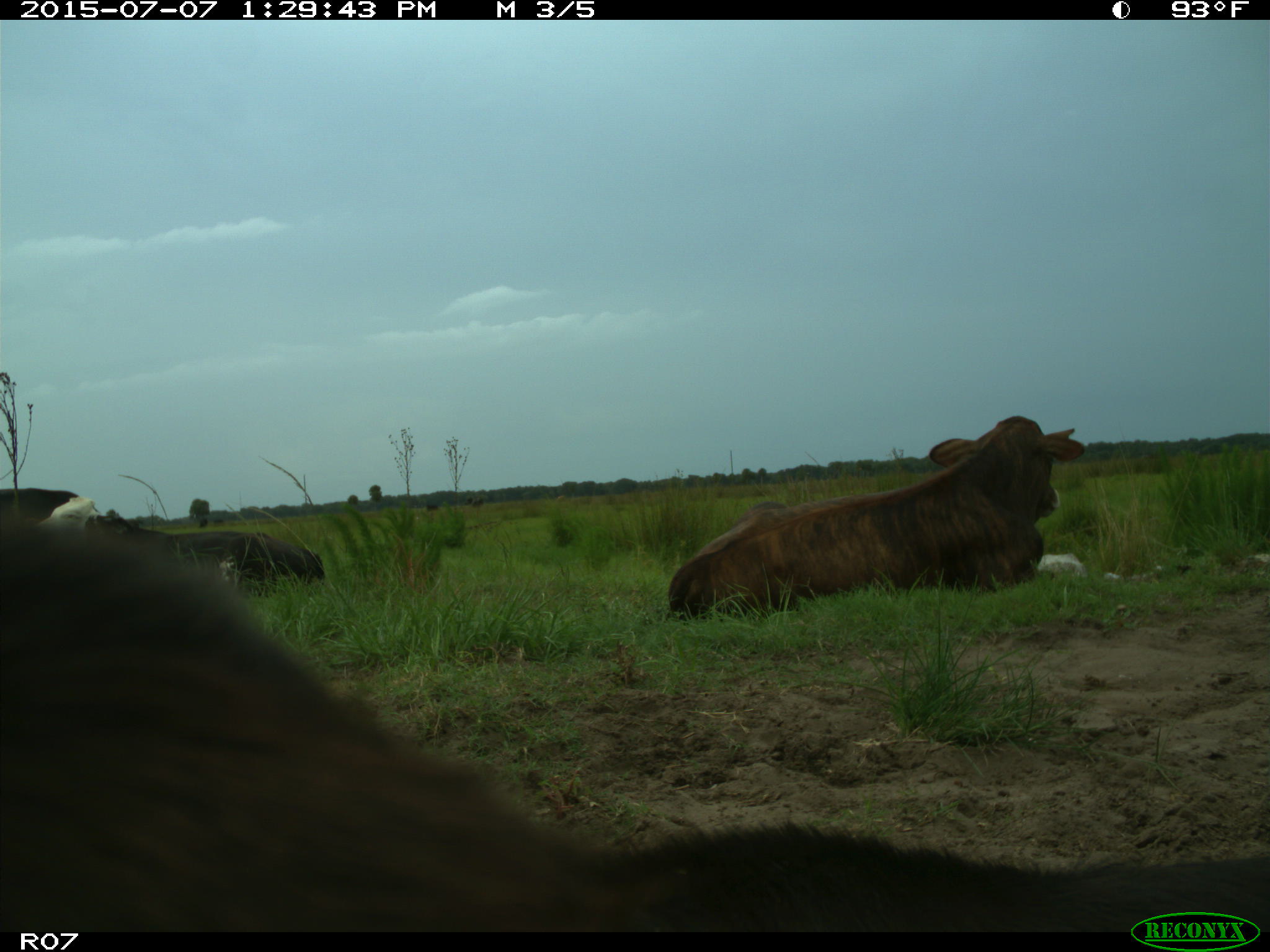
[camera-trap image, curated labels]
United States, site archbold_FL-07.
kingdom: Animalia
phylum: Chordata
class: Mammalia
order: Artiodactyla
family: Bovidae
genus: Bos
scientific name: Bos taurus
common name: domestic cow